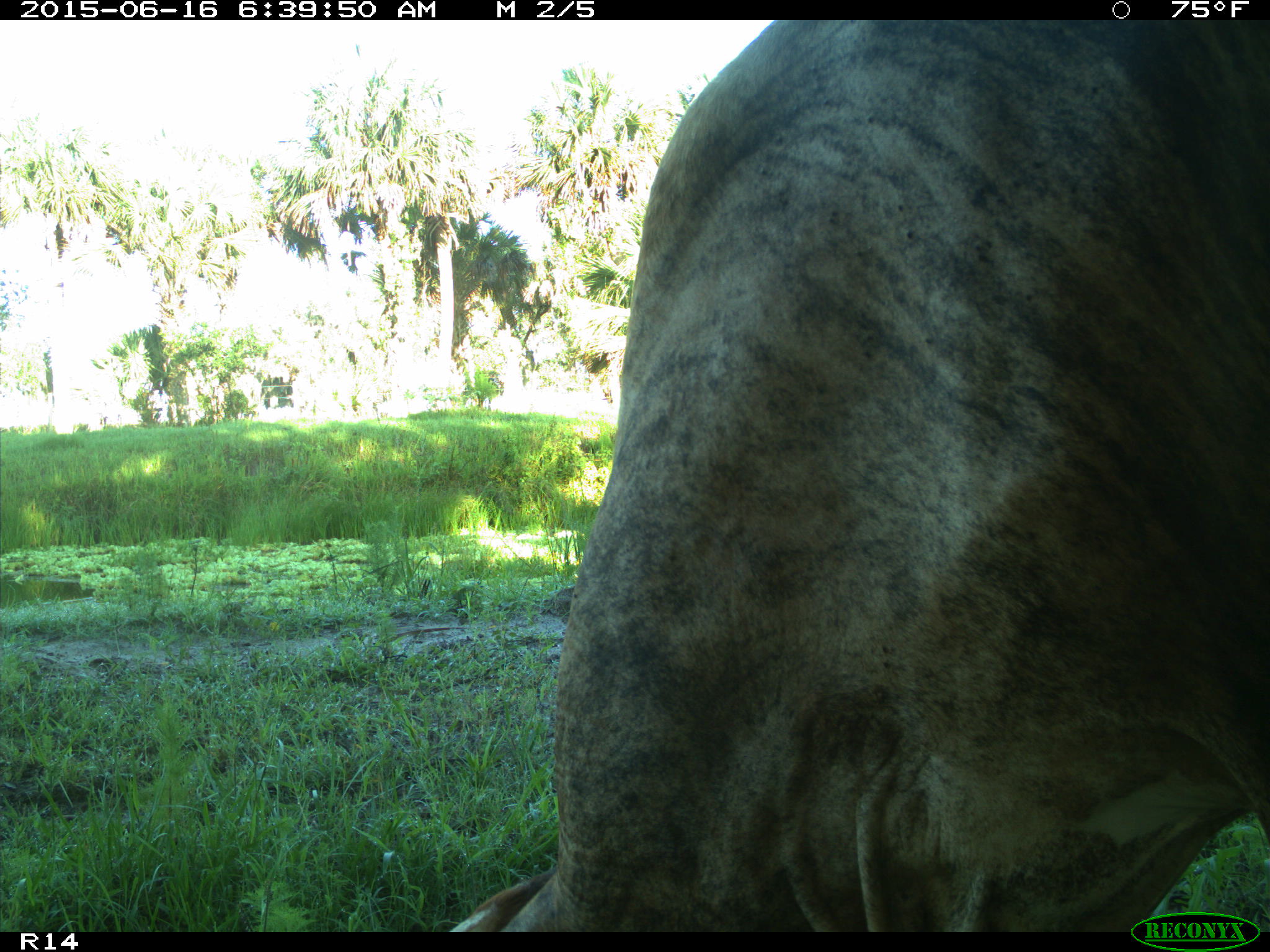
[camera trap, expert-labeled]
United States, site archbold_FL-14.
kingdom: Animalia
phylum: Chordata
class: Mammalia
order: Artiodactyla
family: Bovidae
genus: Bos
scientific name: Bos taurus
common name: domestic cow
Bos taurus (domestic cow).